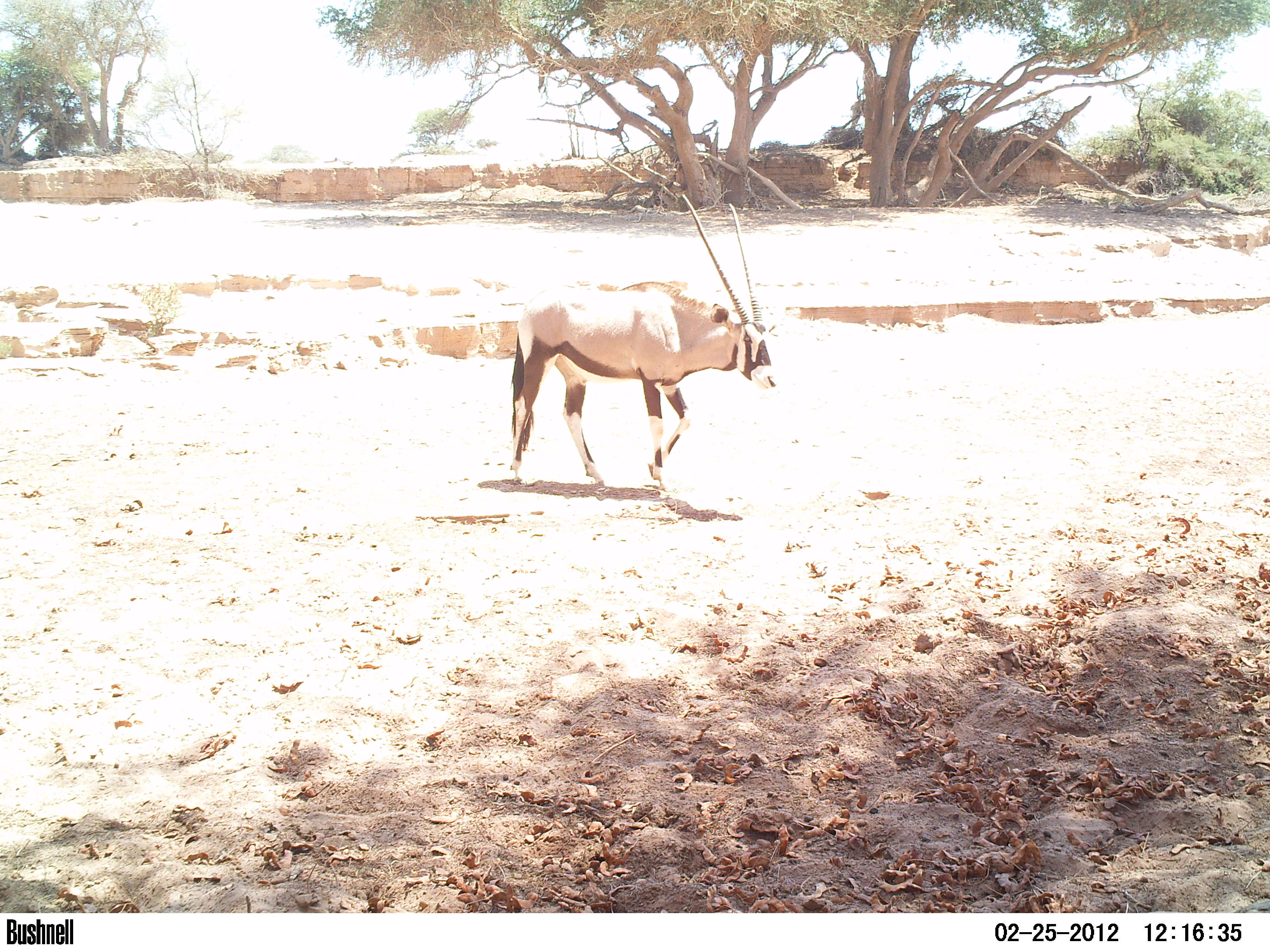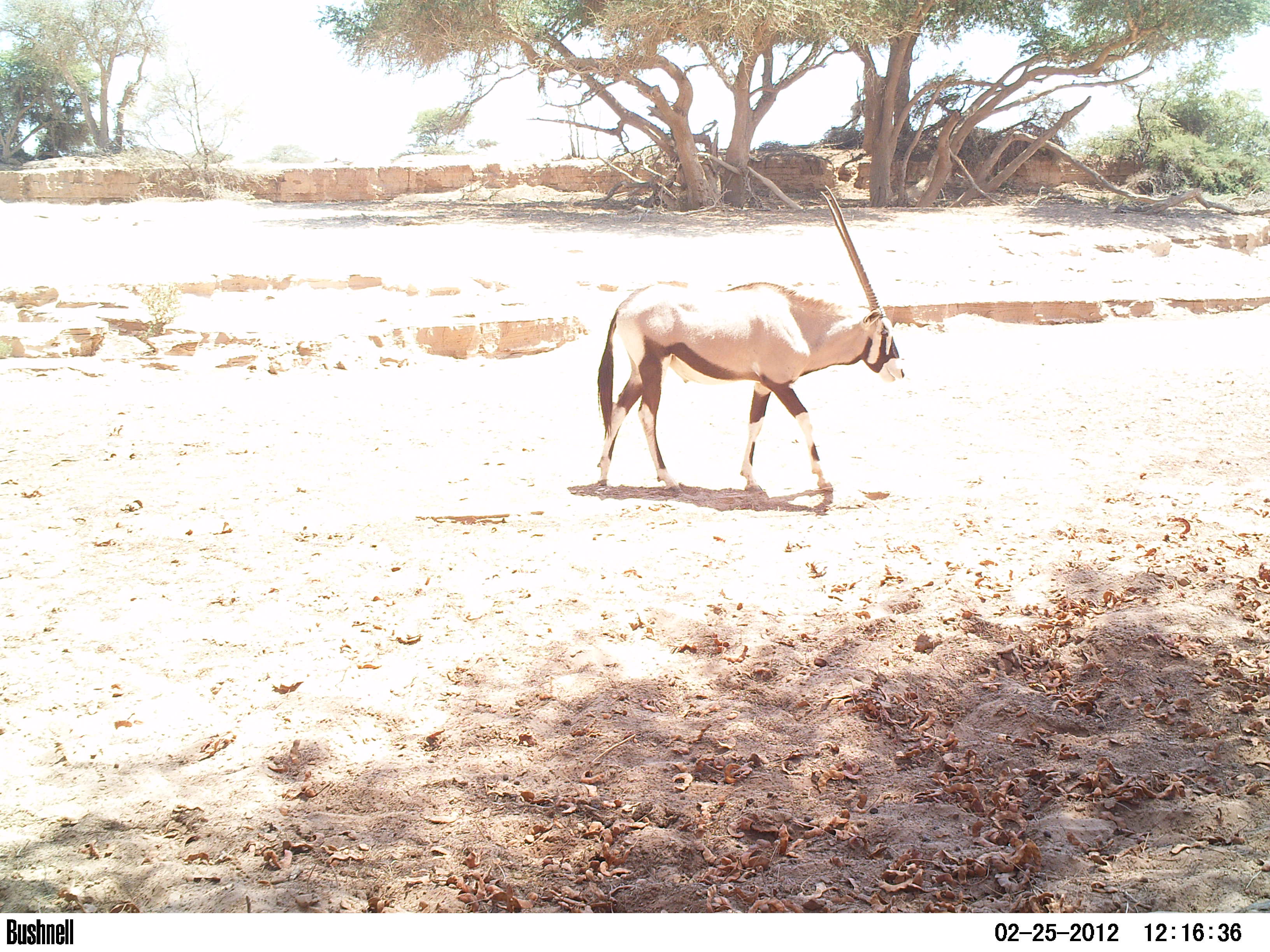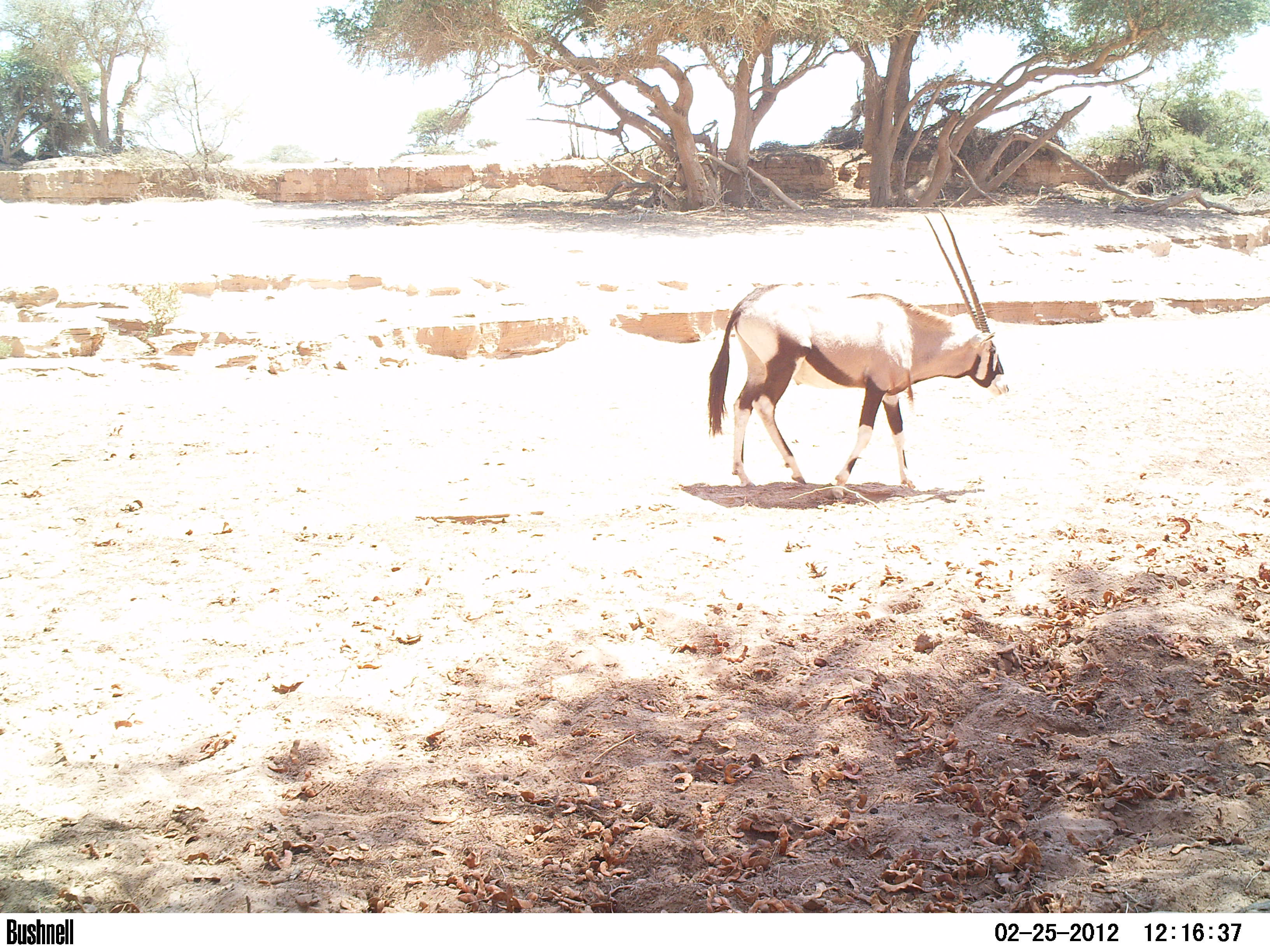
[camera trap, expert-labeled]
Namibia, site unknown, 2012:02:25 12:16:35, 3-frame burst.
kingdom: Animalia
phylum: Chordata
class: Mammalia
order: Artiodactyla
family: Bovidae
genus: Oryx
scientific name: Oryx gazella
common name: gemsbok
Oryx gazella (gemsbok).